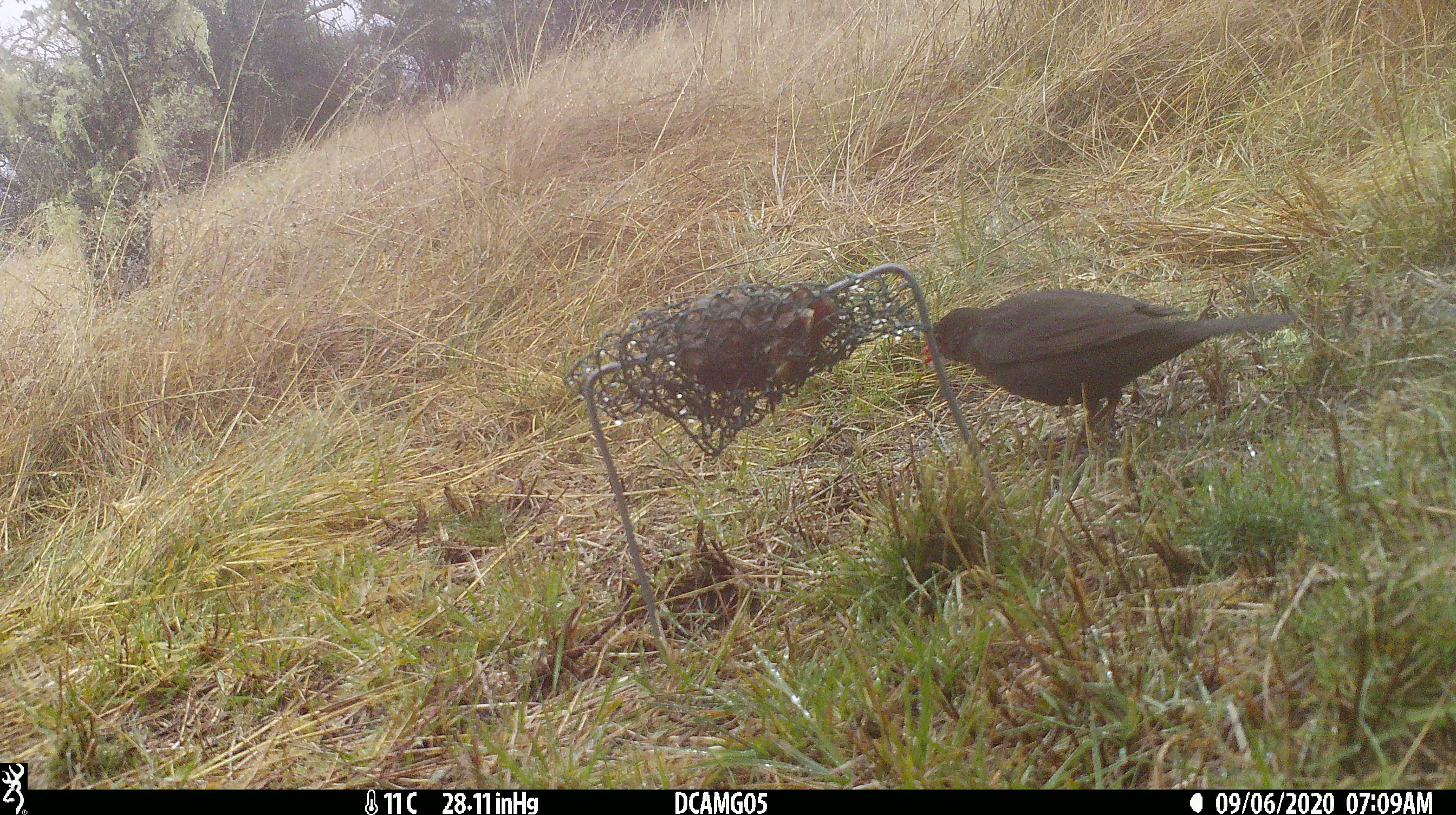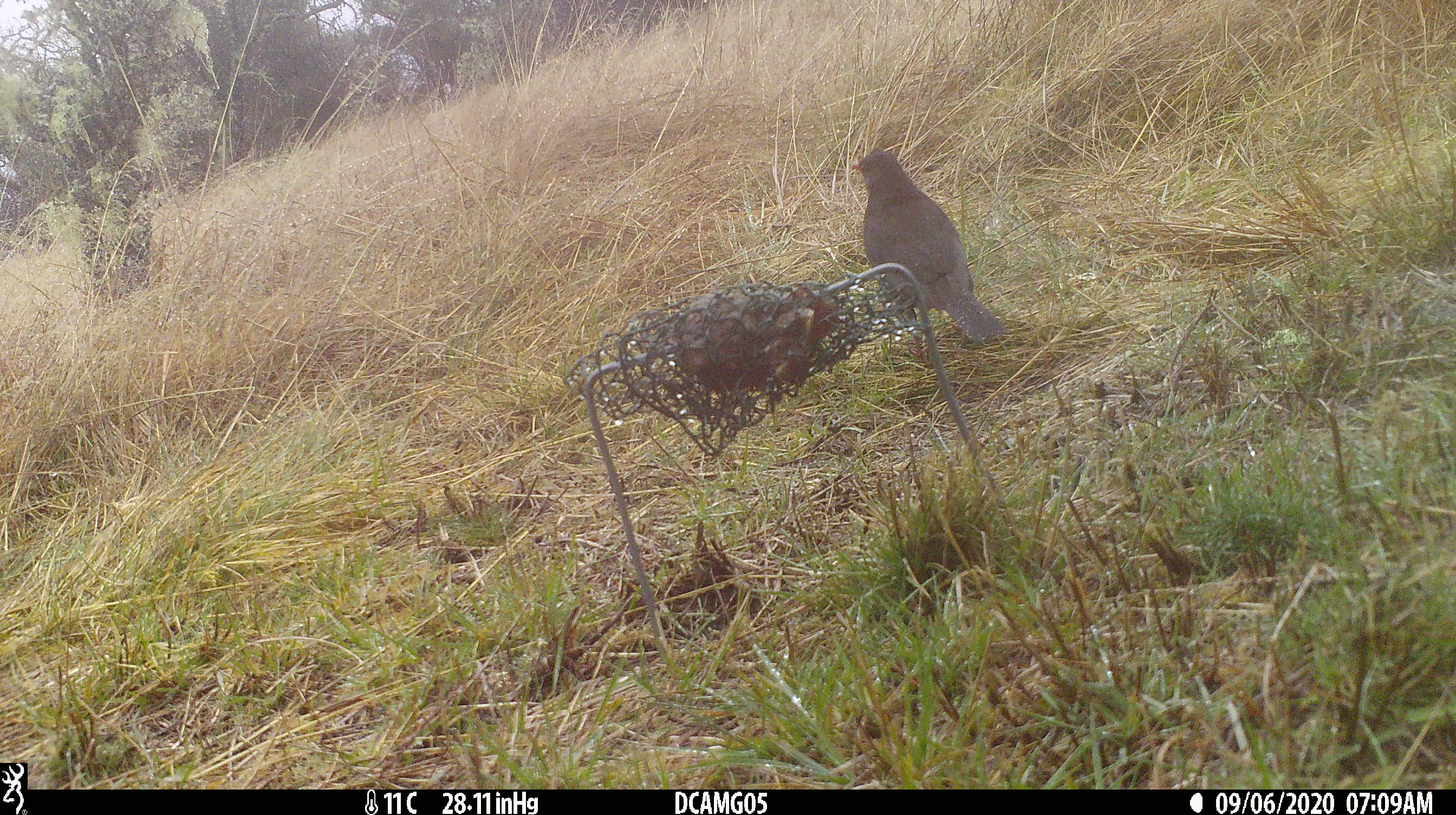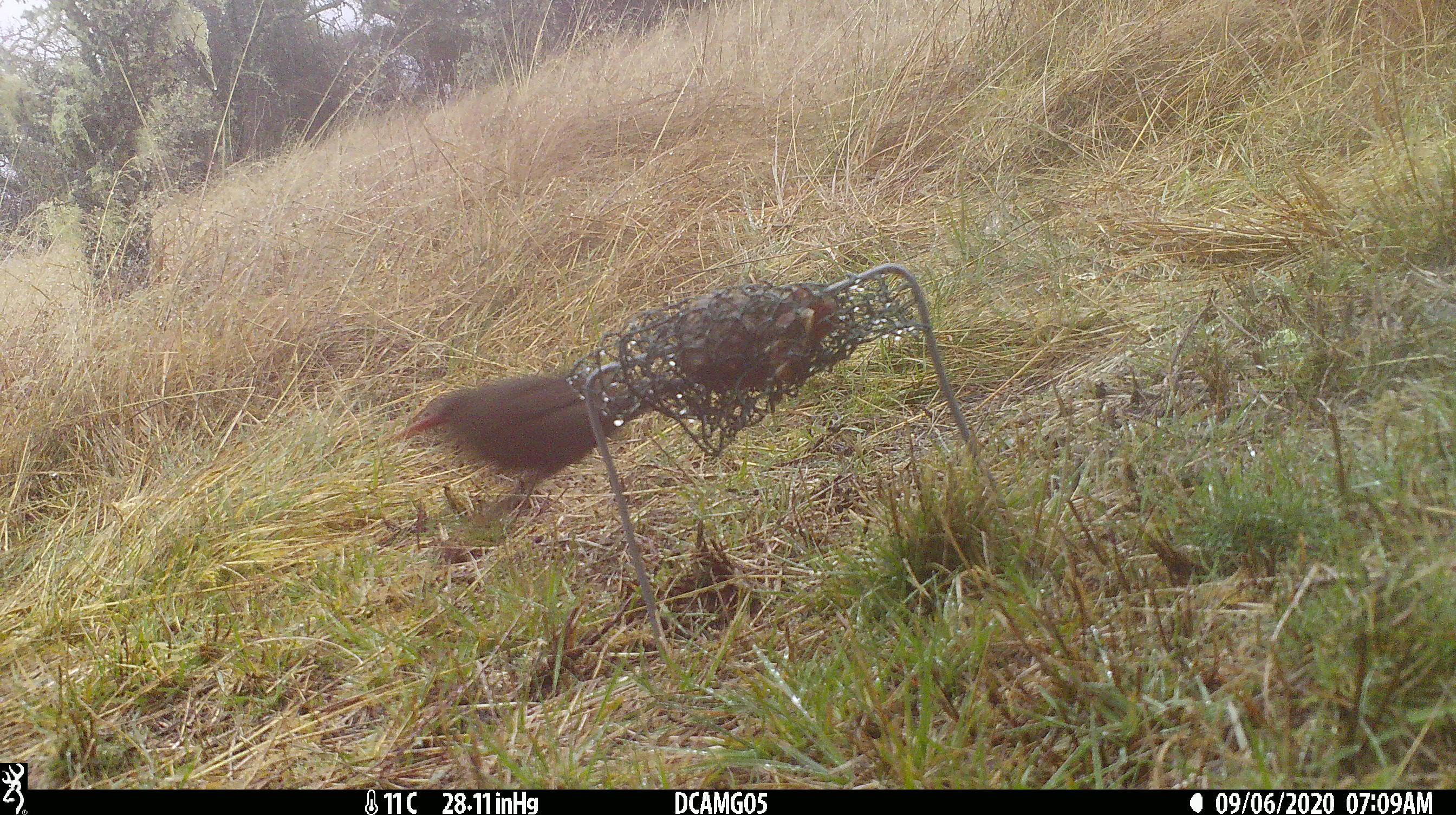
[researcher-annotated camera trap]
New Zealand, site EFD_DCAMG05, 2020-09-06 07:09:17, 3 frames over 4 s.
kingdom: Animalia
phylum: Chordata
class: Aves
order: Passeriformes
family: Turdidae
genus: Turdus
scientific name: Turdus merula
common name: eurasian blackbird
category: blackbird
Blackbird (eurasian blackbird) (Turdus merula).